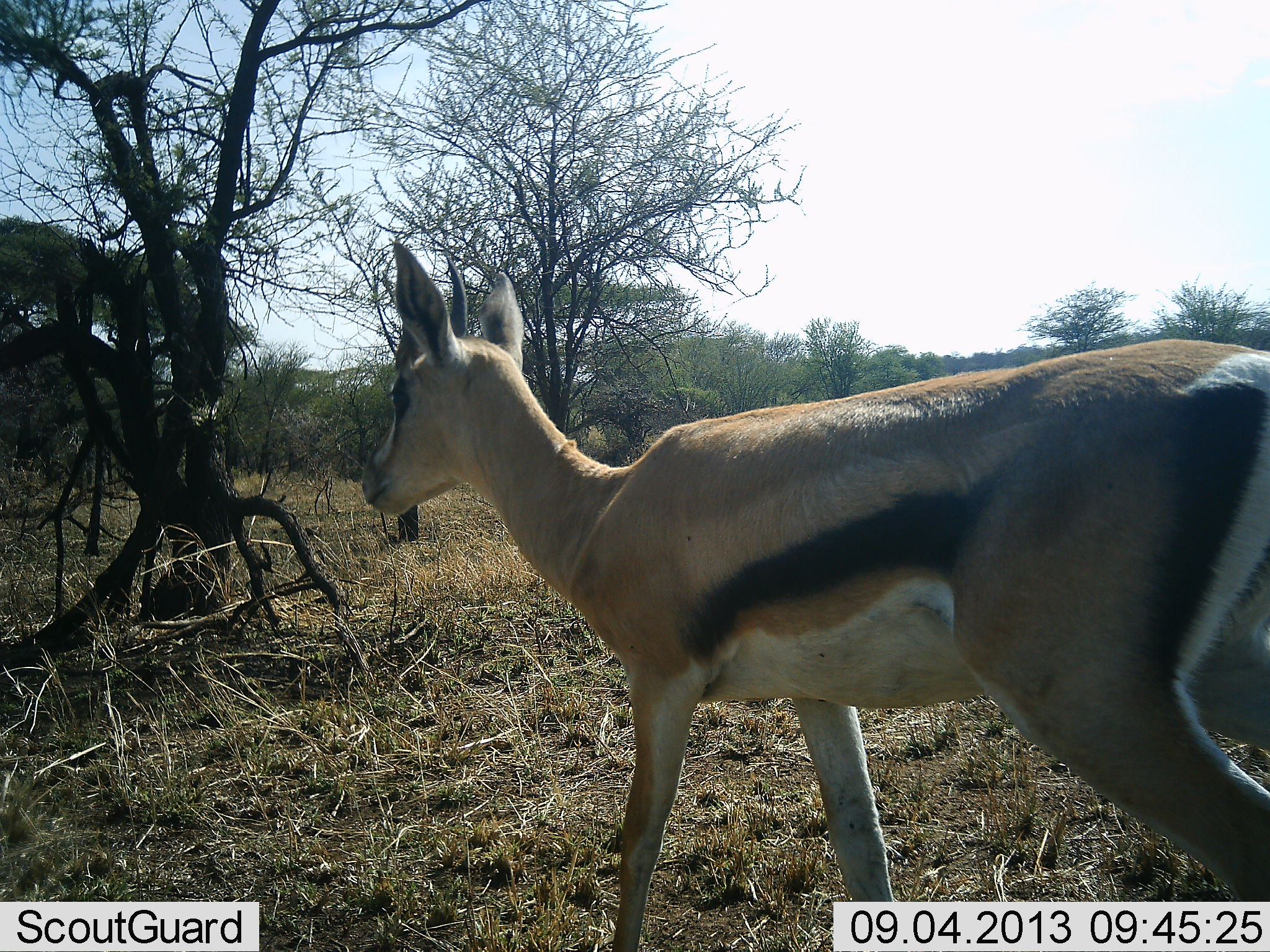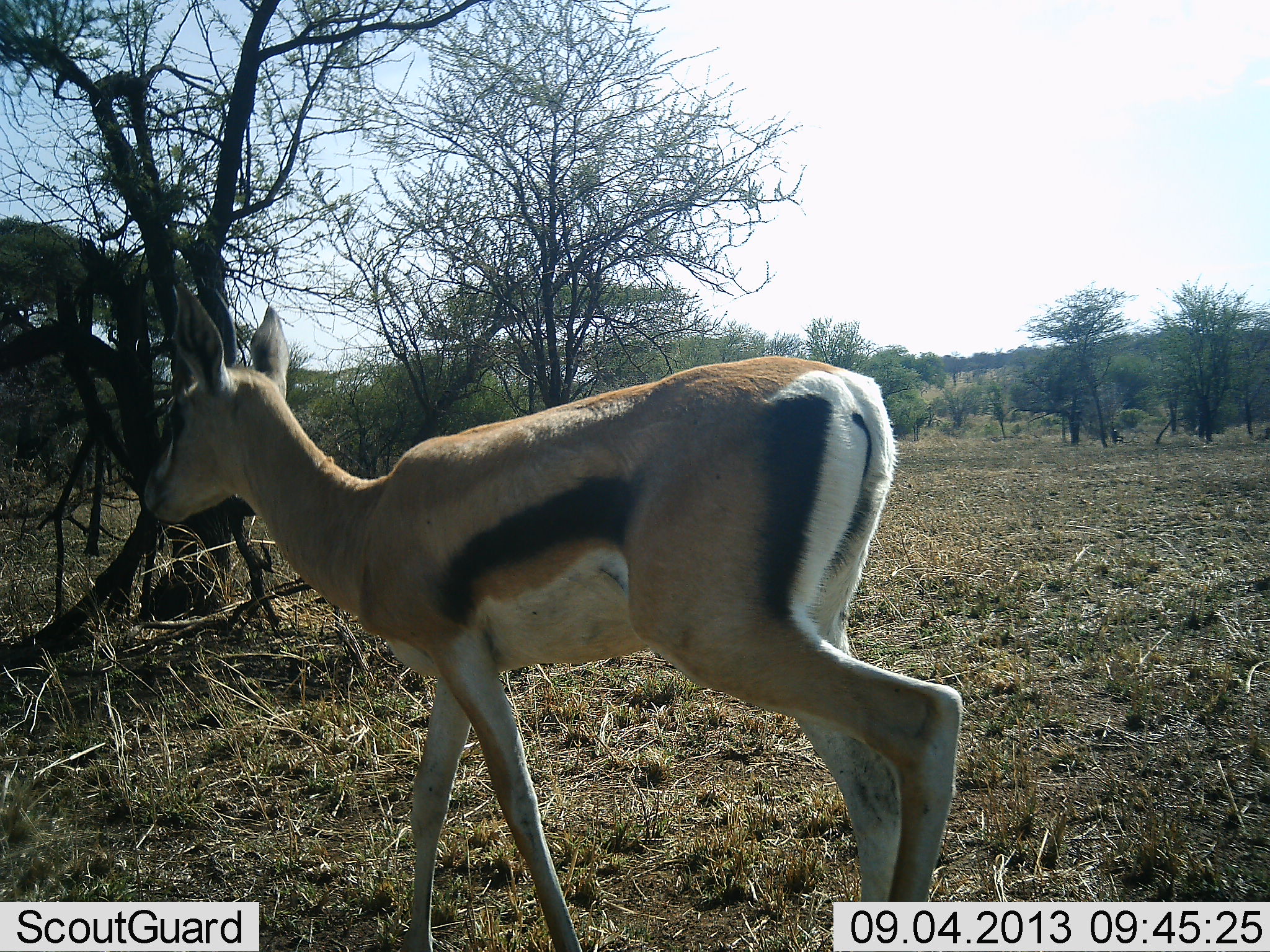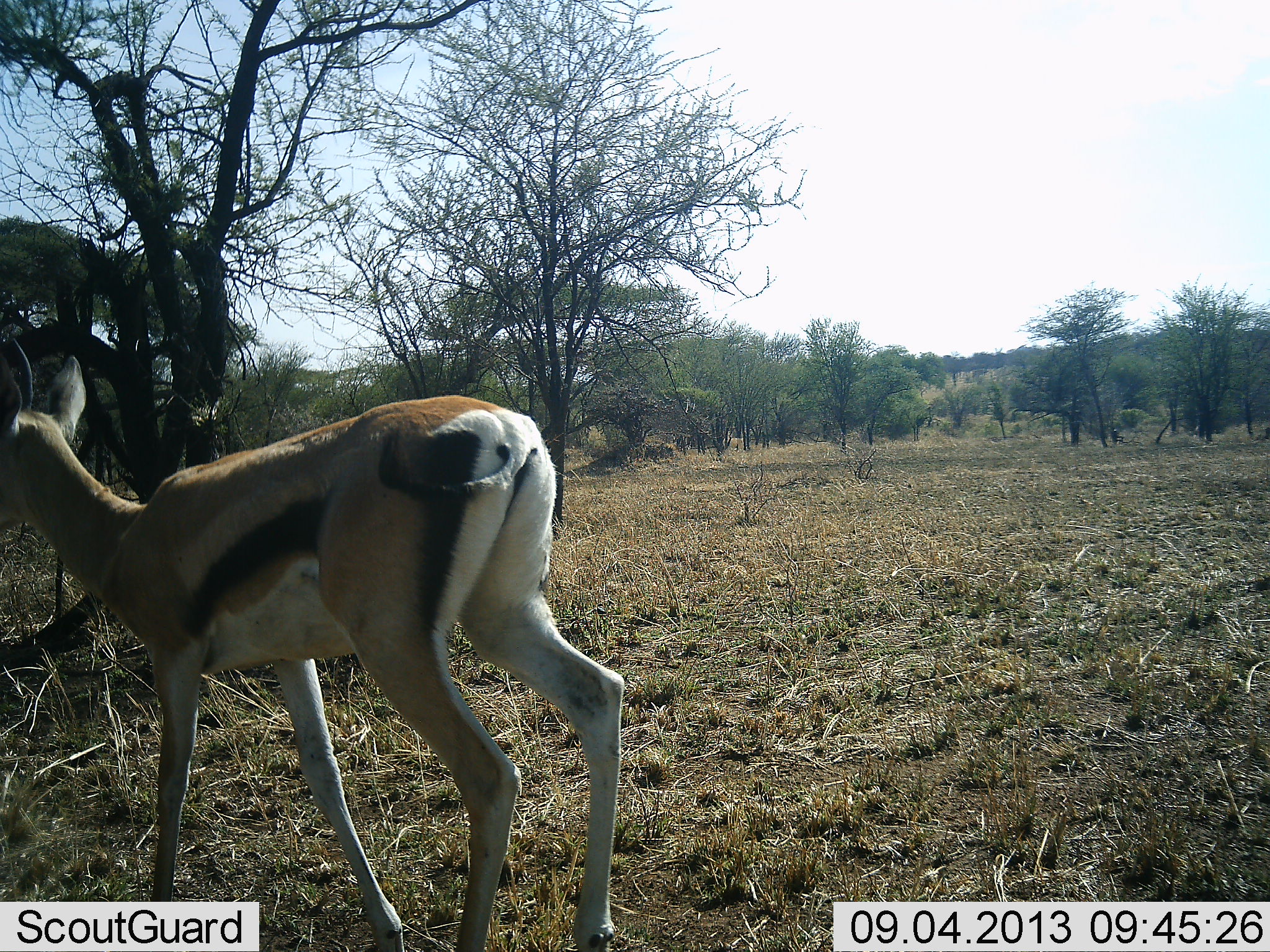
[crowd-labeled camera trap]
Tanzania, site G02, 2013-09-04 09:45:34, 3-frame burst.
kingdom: Animalia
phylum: Chordata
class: Mammalia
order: Artiodactyla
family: Bovidae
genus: Eudorcas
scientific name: Eudorcas thomsonii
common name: thomson's gazelle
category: gazellethomsons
Gazellethomsons (thomson's gazelle) (Eudorcas thomsonii), count 1. Behavior (volunteer vote fractions): standing 10%, resting 0%, moving 90%, interacting 0%. Young present (vote fraction): 0%. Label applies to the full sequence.